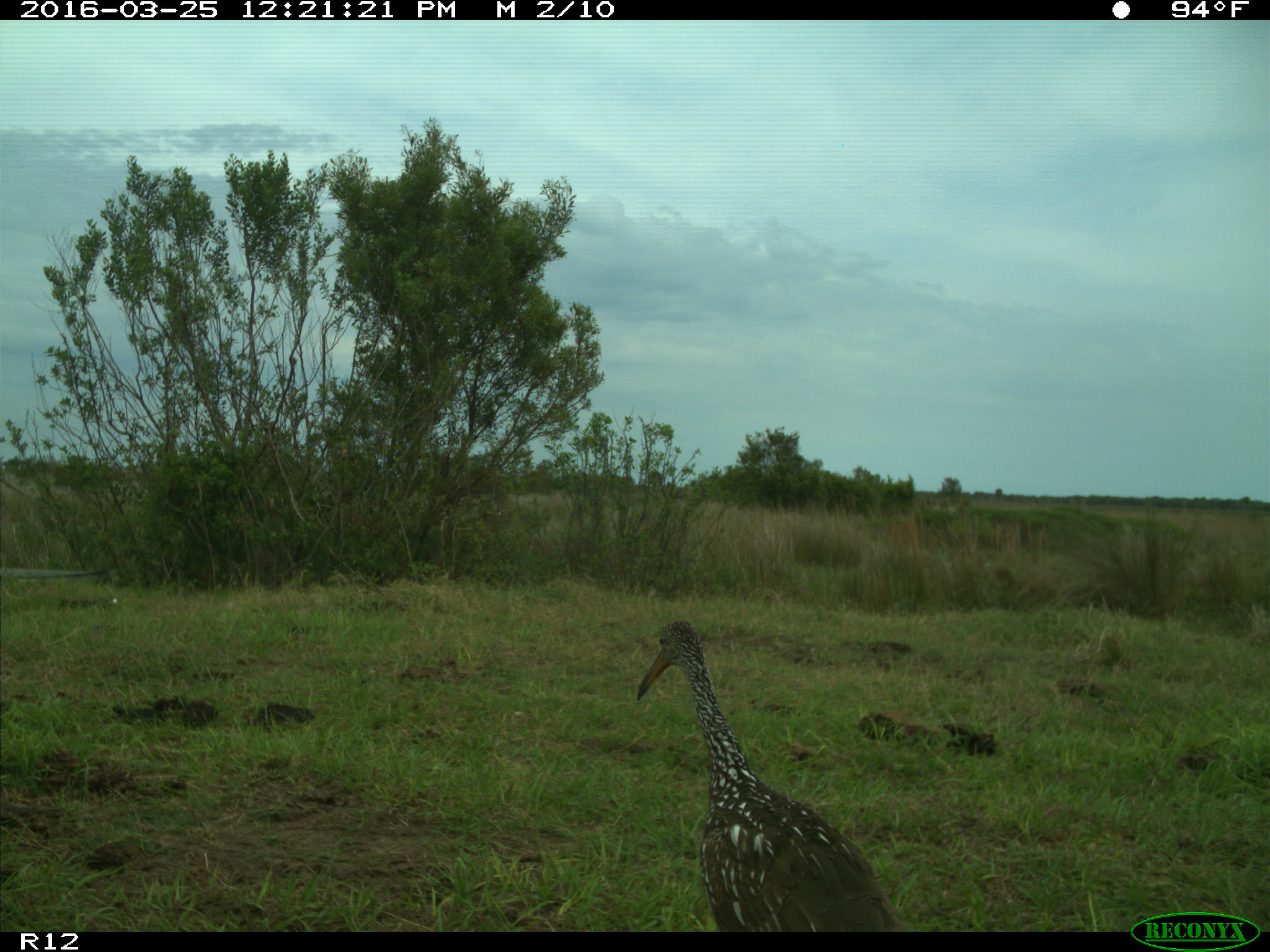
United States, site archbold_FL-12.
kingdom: Animalia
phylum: Chordata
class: Aves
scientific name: Aves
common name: birds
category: unidentified bird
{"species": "unidentified bird (birds) (Aves)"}